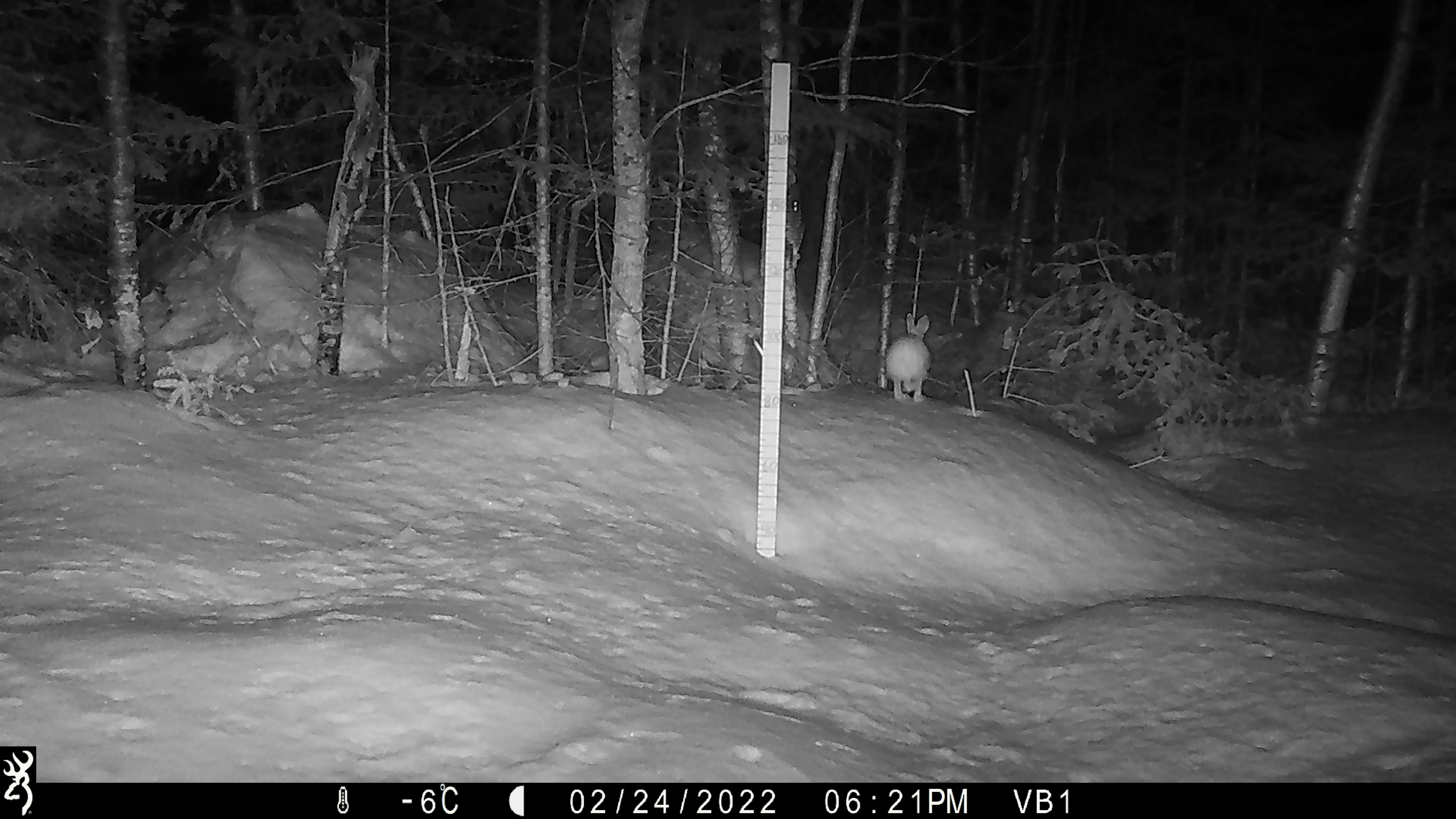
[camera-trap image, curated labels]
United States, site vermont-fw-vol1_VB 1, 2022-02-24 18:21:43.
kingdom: Animalia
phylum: Chordata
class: Mammalia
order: Lagomorpha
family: Leporidae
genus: Lepus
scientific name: Lepus americanus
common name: snowshoe hare